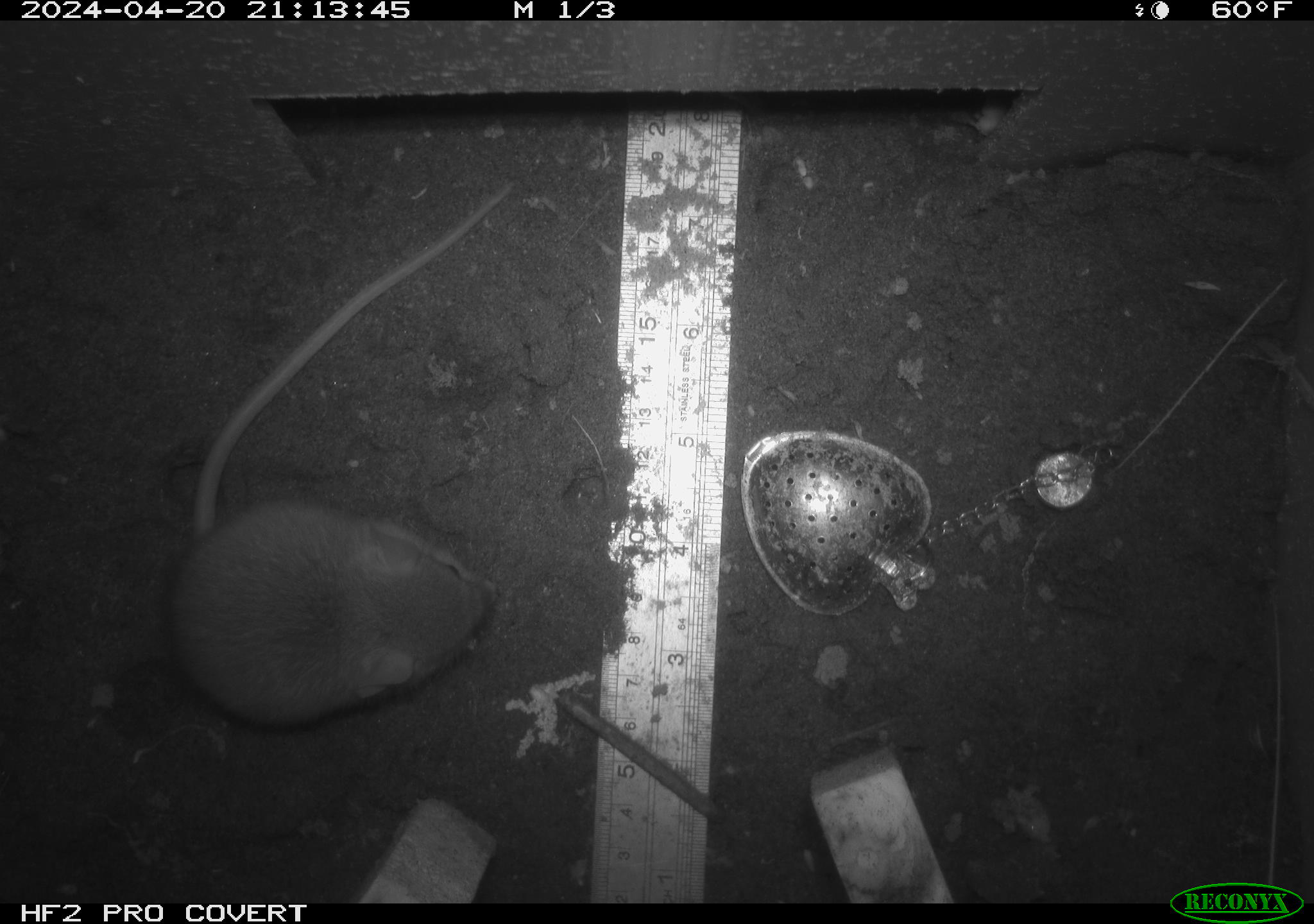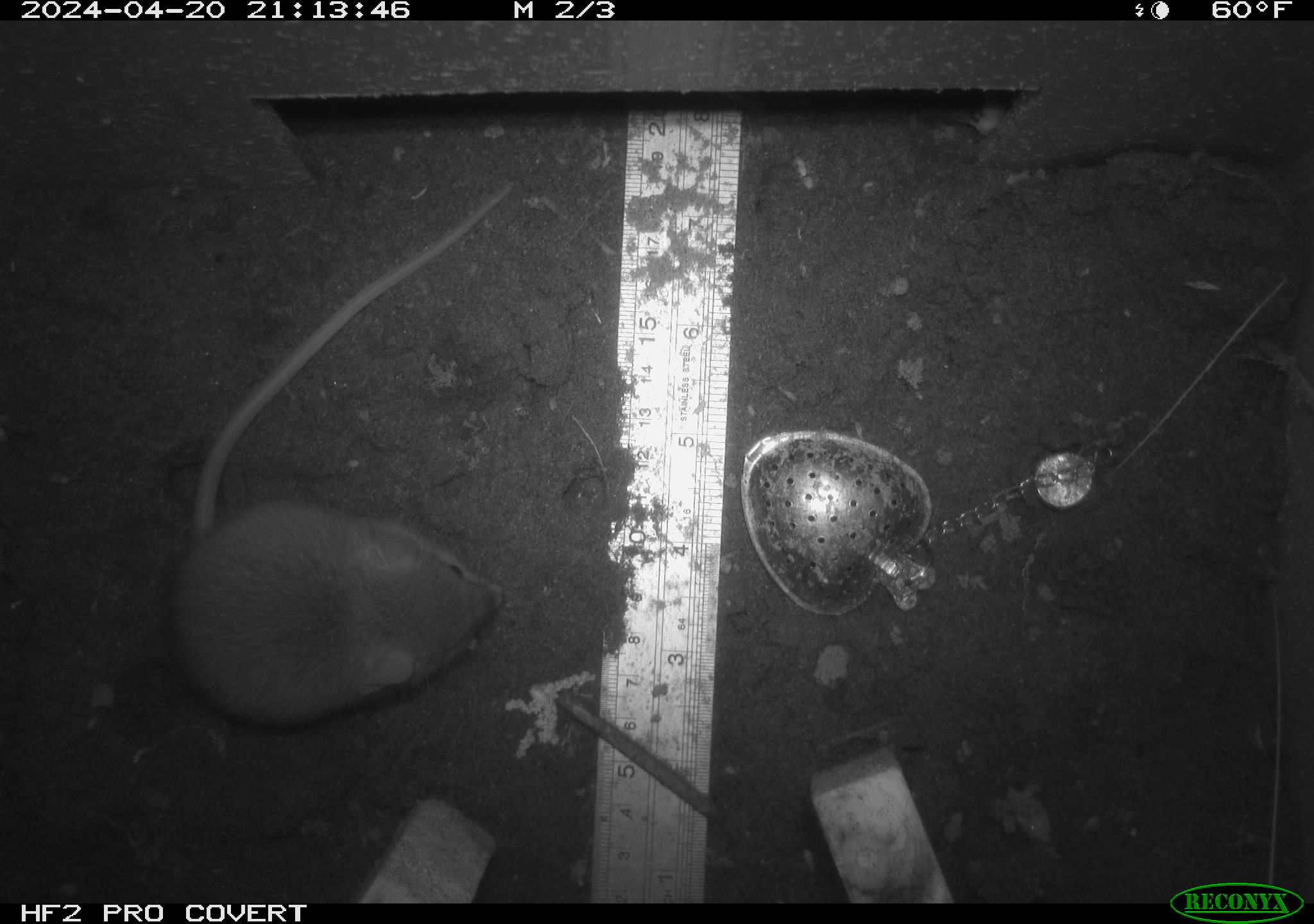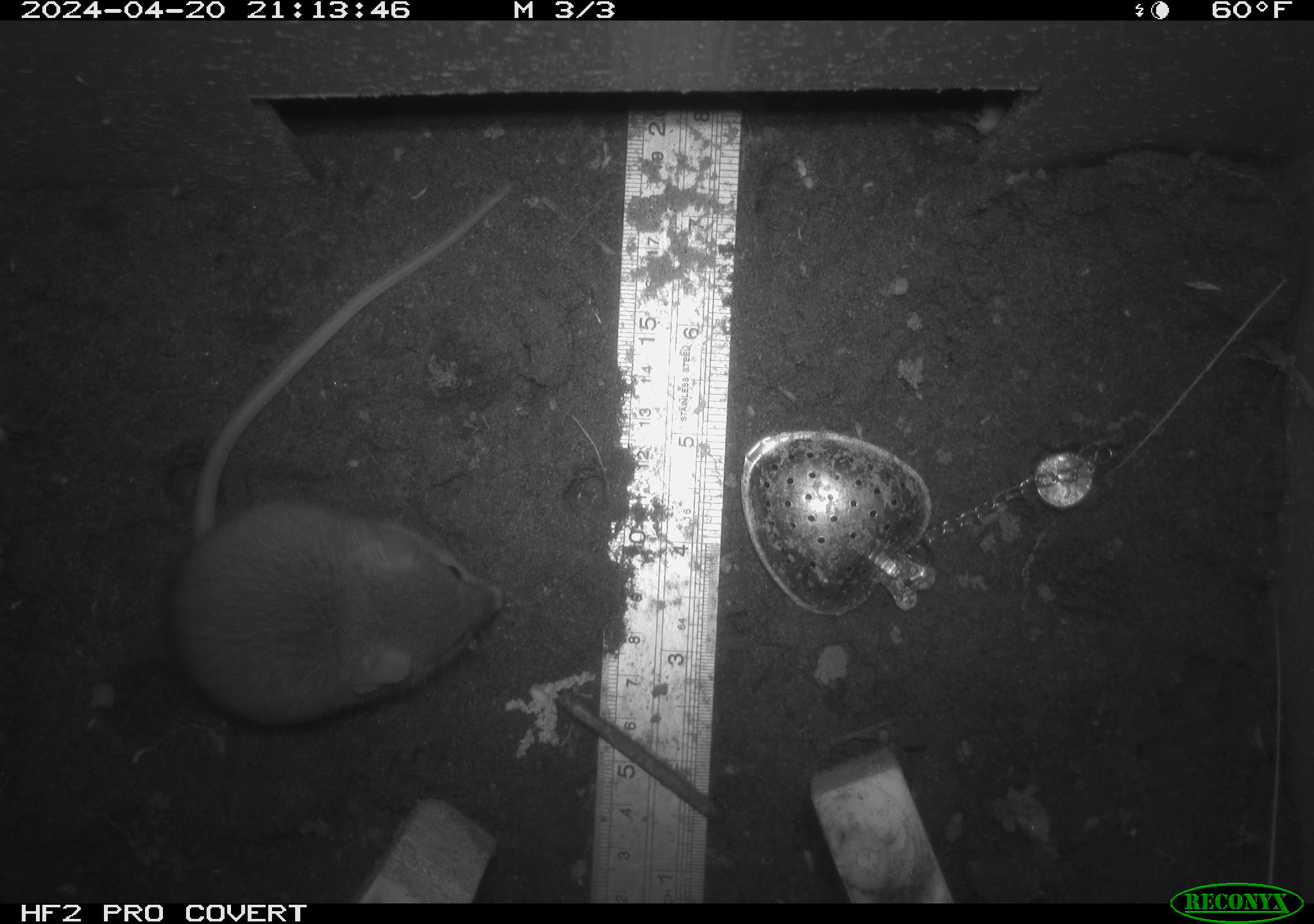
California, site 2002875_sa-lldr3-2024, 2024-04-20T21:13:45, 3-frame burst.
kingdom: Animalia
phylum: Chordata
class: Mammalia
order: Rodentia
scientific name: Rodentia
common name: rodent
Rodent (Rodentia).